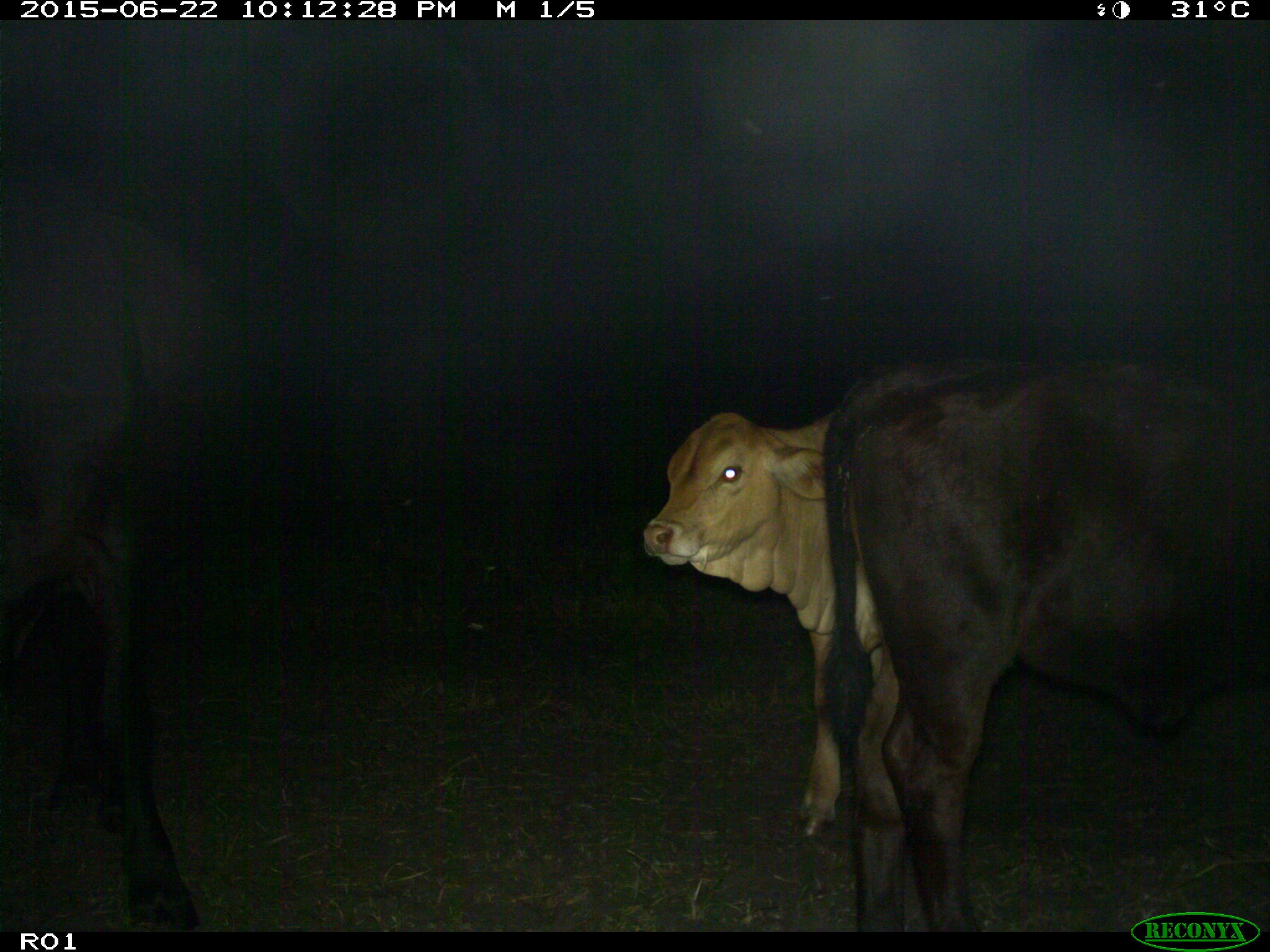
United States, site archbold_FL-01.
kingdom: Animalia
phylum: Chordata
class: Mammalia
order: Artiodactyla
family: Bovidae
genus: Bos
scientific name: Bos taurus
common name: domestic cow